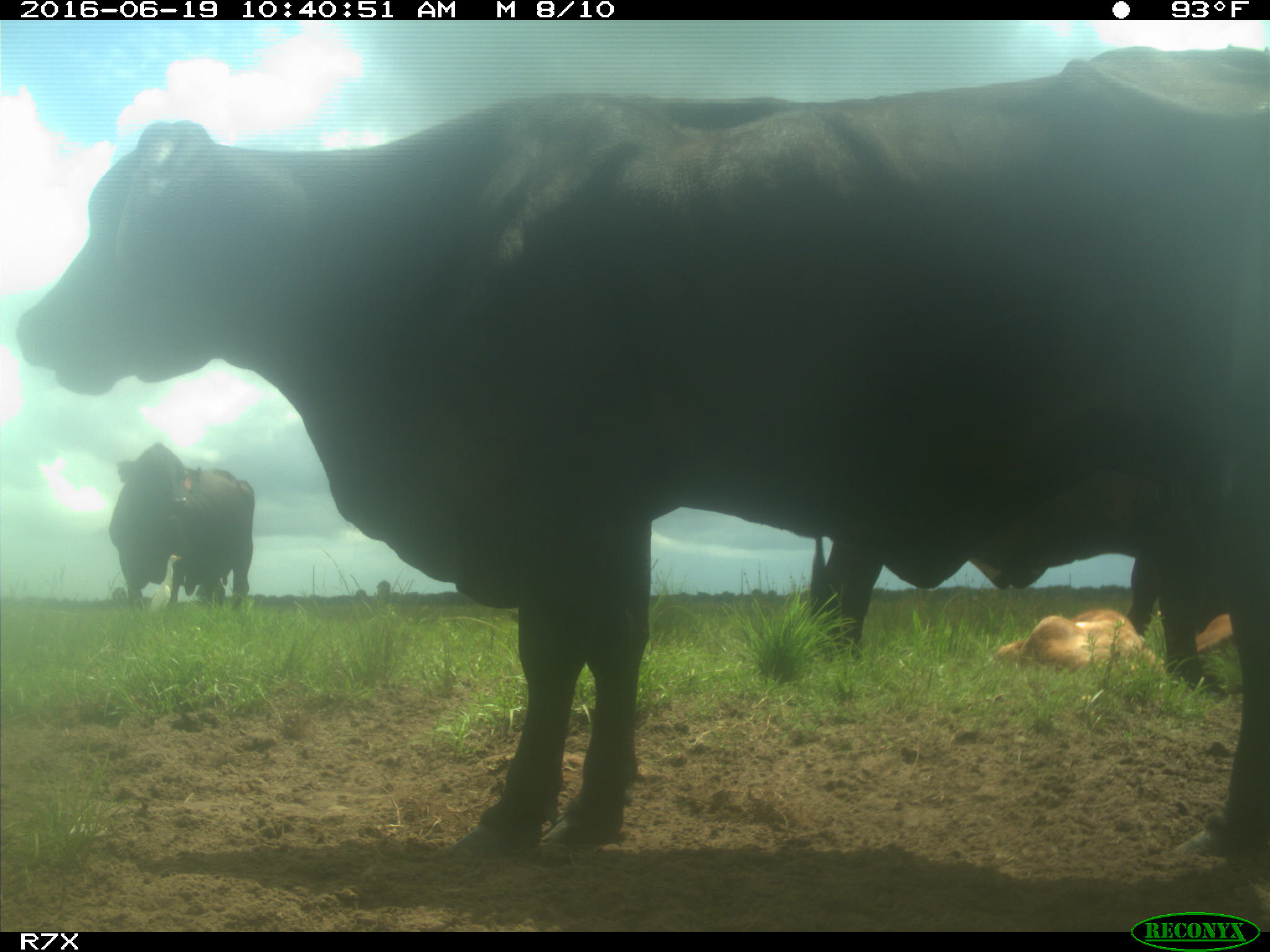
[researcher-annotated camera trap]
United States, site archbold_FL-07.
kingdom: Animalia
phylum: Chordata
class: Mammalia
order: Artiodactyla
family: Bovidae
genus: Bos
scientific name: Bos taurus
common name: domestic cow